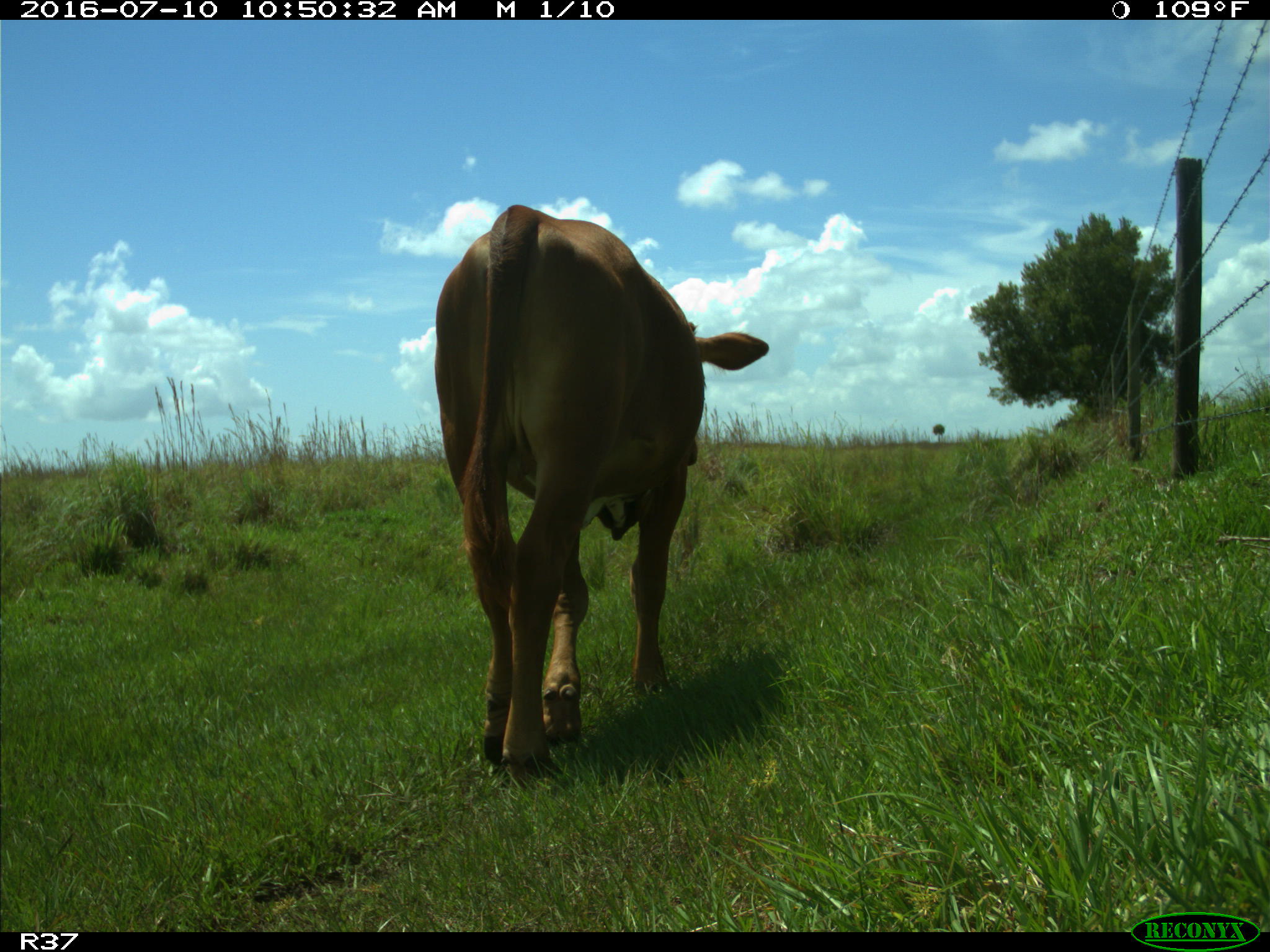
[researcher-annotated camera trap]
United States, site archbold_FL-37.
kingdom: Animalia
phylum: Chordata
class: Mammalia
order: Artiodactyla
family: Bovidae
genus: Bos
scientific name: Bos taurus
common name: domestic cow